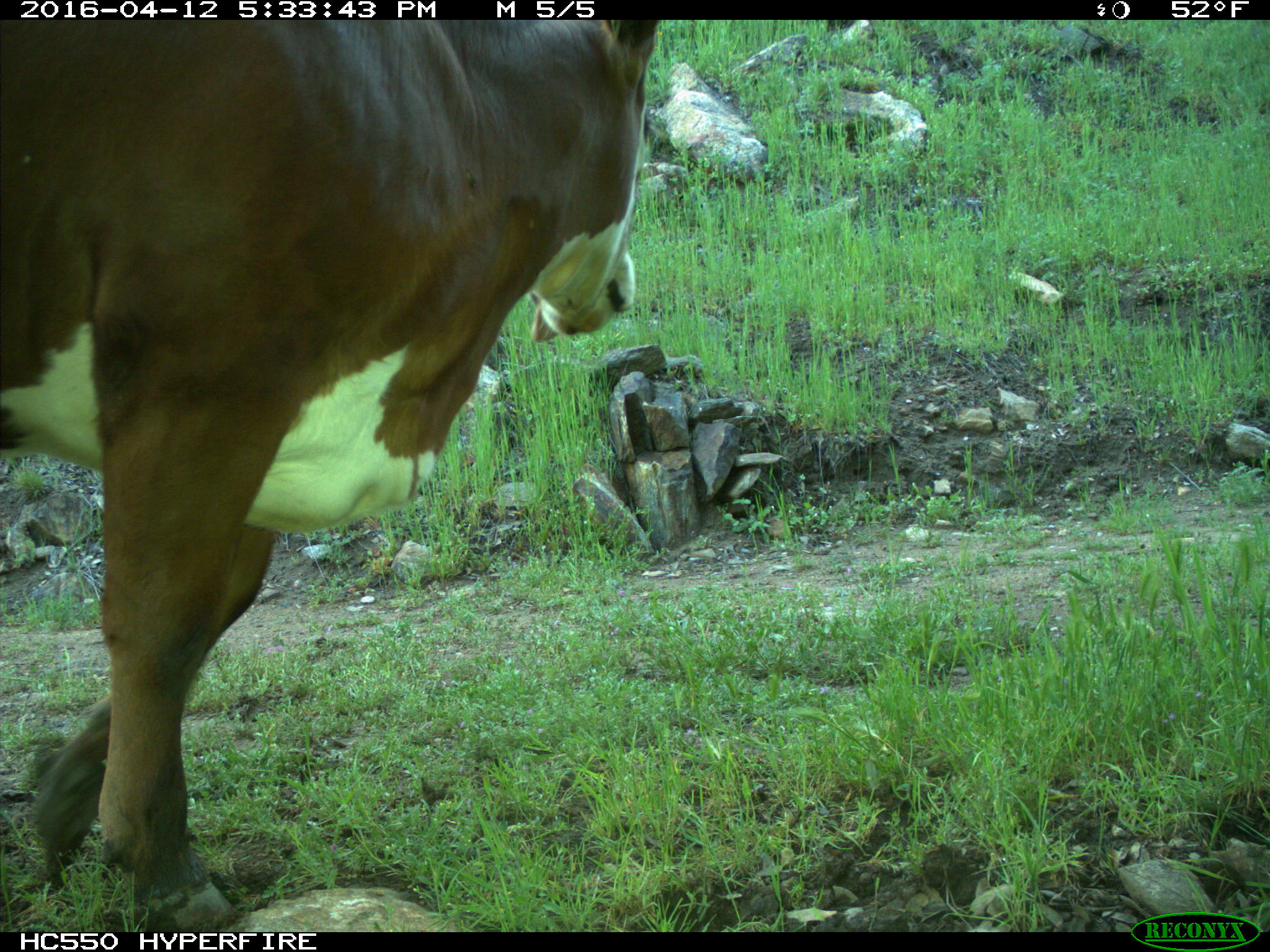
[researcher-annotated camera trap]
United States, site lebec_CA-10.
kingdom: Animalia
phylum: Chordata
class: Mammalia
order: Artiodactyla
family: Bovidae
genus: Bos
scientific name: Bos taurus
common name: domestic cow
Bos taurus (domestic cow).